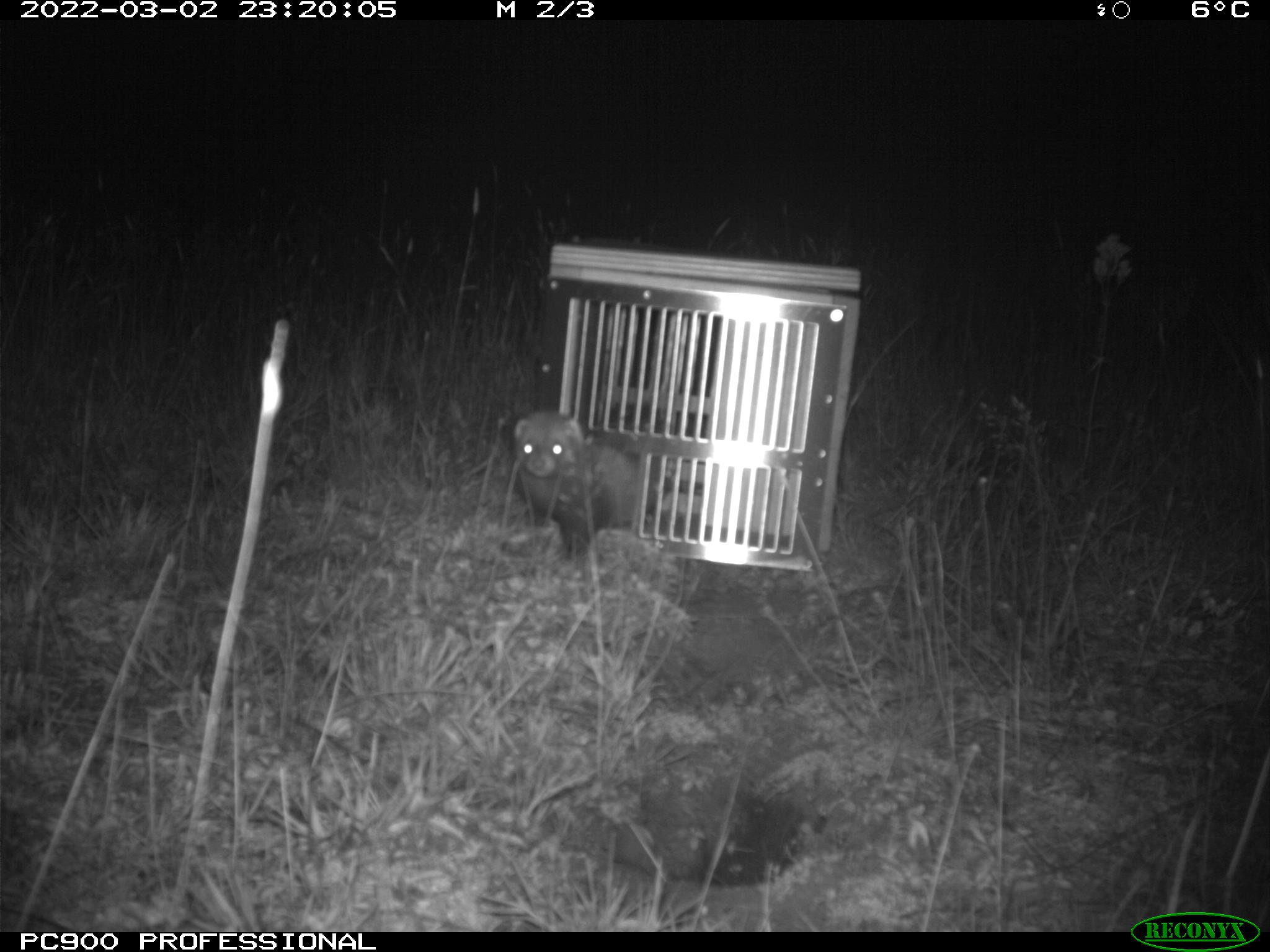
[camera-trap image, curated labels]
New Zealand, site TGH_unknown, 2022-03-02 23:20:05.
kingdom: Animalia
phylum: Chordata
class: Mammalia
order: Carnivora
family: Mustelidae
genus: Mustela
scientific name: Mustela furo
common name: ferret